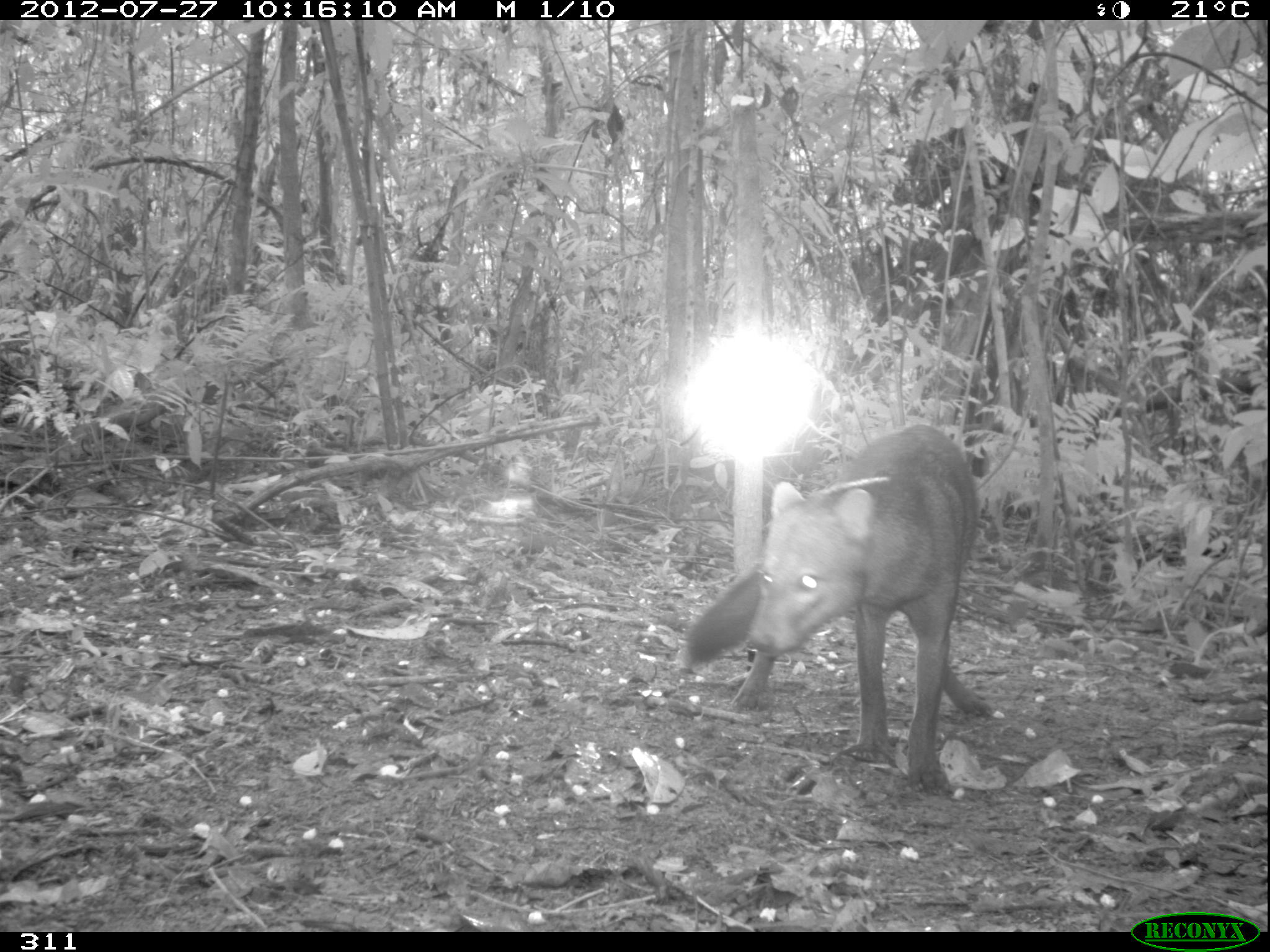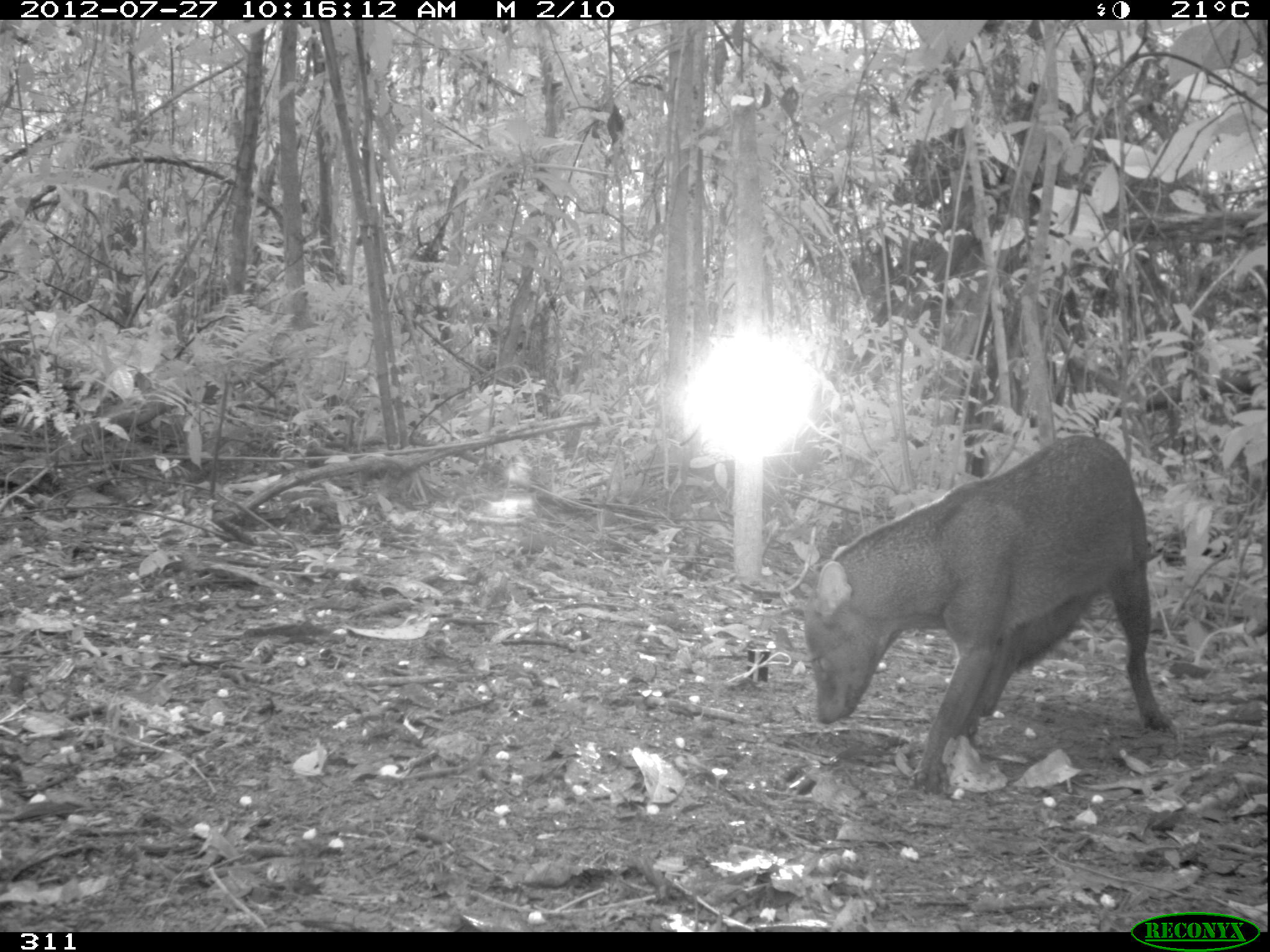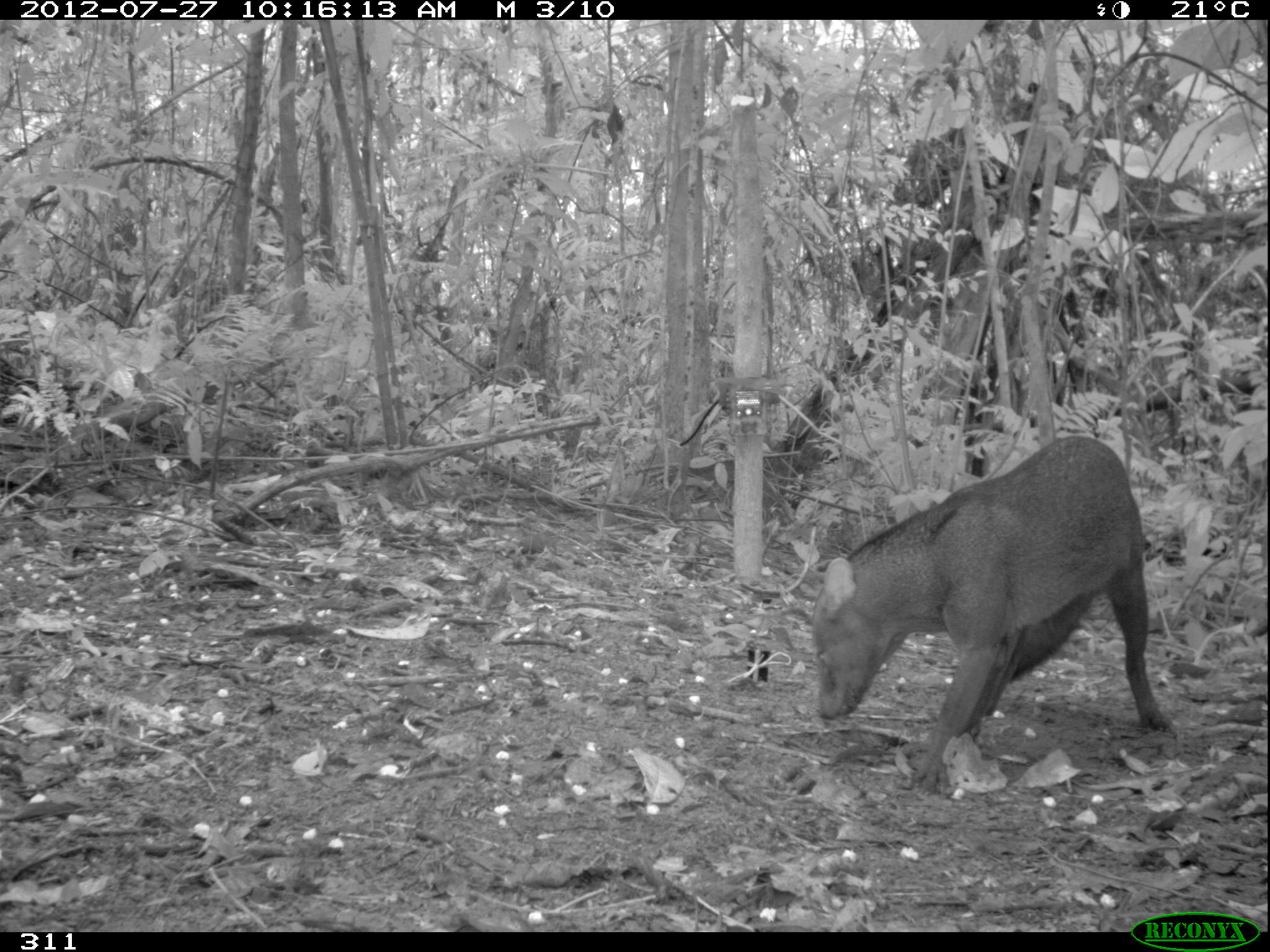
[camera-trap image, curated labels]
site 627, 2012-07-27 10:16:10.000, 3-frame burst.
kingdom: Animalia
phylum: Chordata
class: Mammalia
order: Carnivora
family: Canidae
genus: Atelocynus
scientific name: Atelocynus microtis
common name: short-eared dog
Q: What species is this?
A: Atelocynus microtis (short-eared dog).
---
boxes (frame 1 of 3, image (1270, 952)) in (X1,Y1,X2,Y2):
atelocynus microtis: (685,424,987,794)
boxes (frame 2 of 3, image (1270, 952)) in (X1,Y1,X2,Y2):
atelocynus microtis: (803,431,1170,788)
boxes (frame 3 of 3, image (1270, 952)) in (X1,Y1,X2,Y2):
atelocynus microtis: (811,435,1170,790)